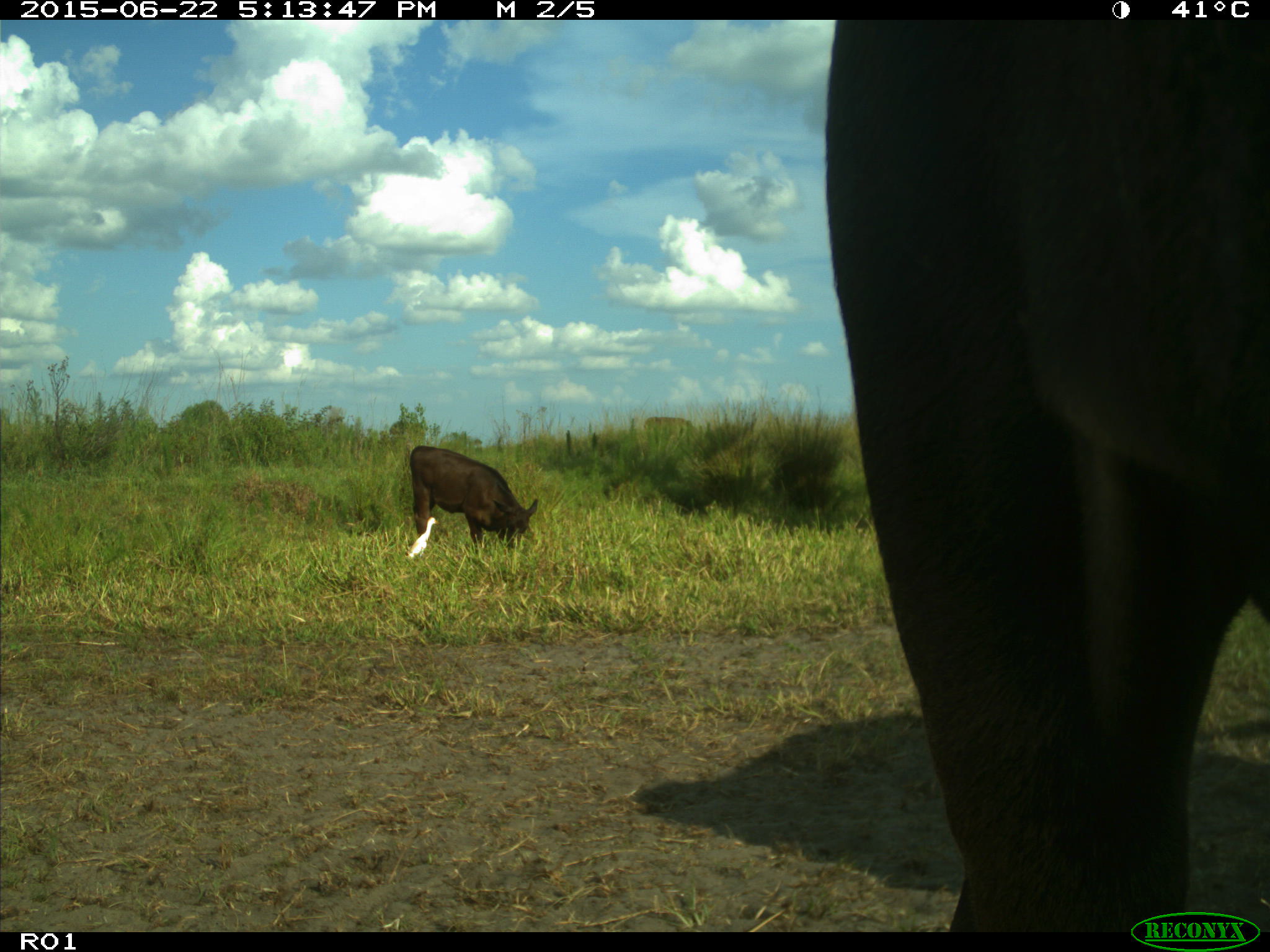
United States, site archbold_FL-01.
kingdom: Animalia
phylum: Chordata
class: Mammalia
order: Artiodactyla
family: Bovidae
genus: Bos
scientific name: Bos taurus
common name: domestic cow